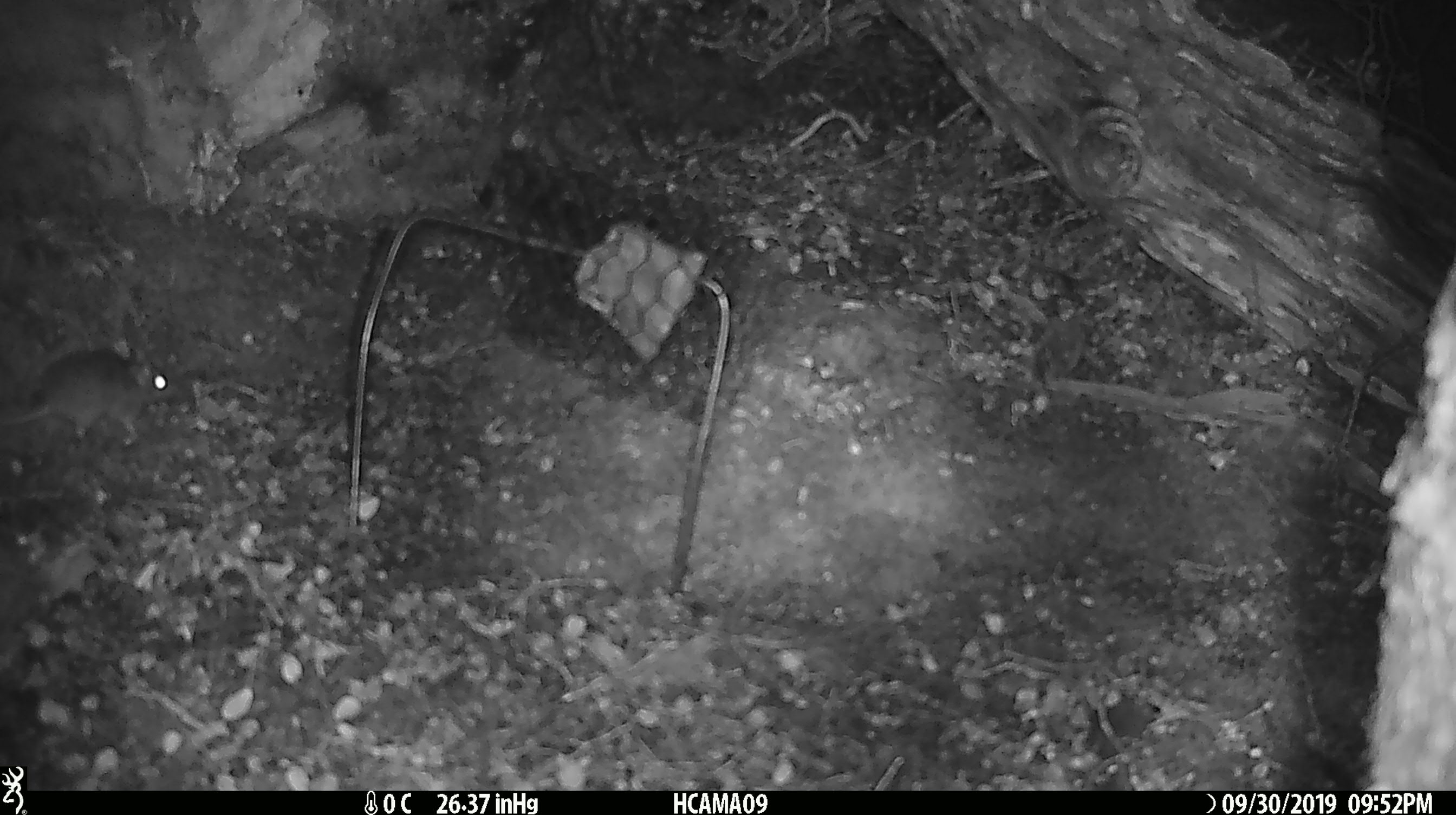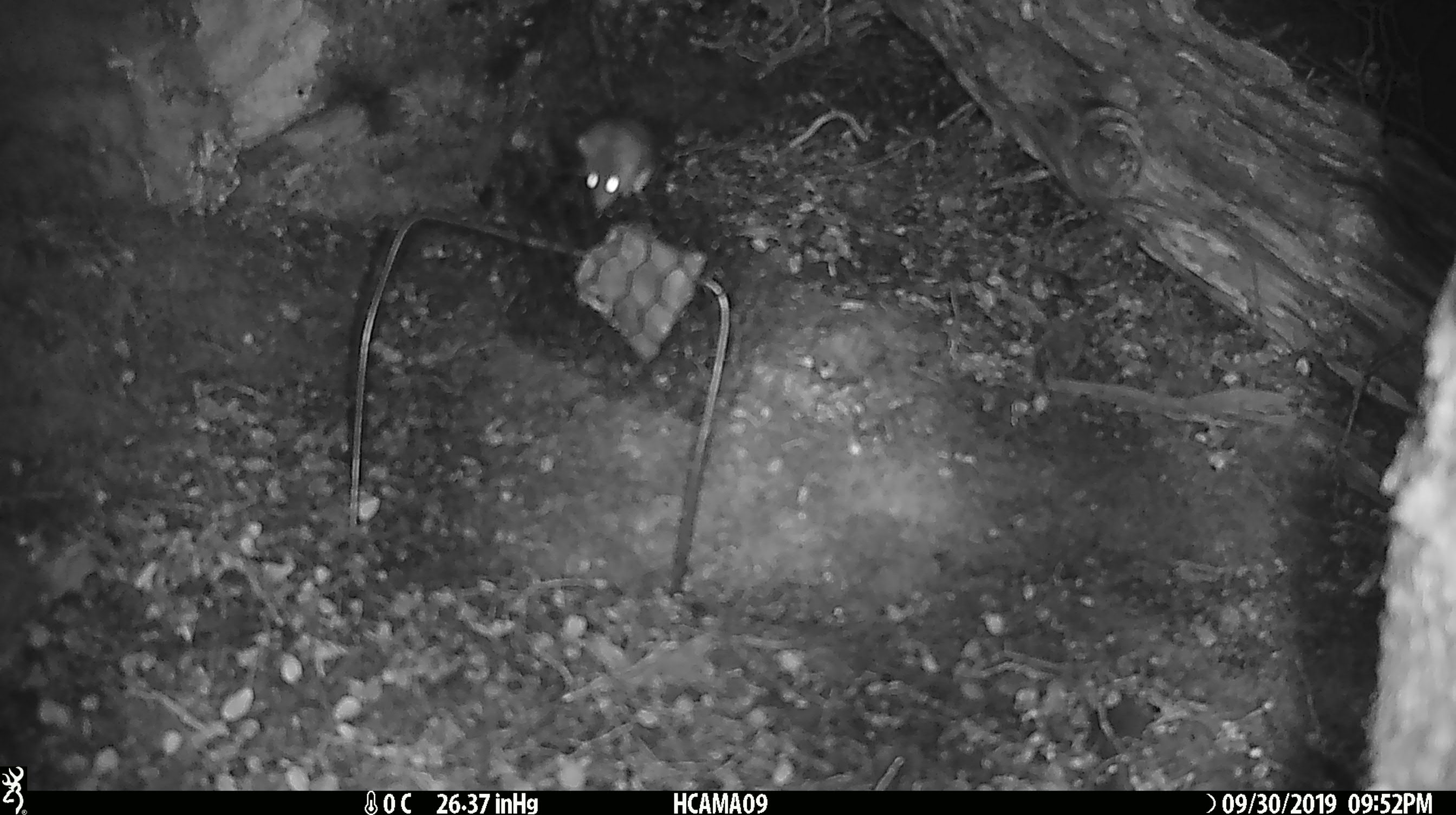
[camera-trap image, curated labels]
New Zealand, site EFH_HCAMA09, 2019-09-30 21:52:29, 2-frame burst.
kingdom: Animalia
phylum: Chordata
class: Mammalia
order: Rodentia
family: Muridae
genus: Mus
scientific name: Mus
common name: mouse